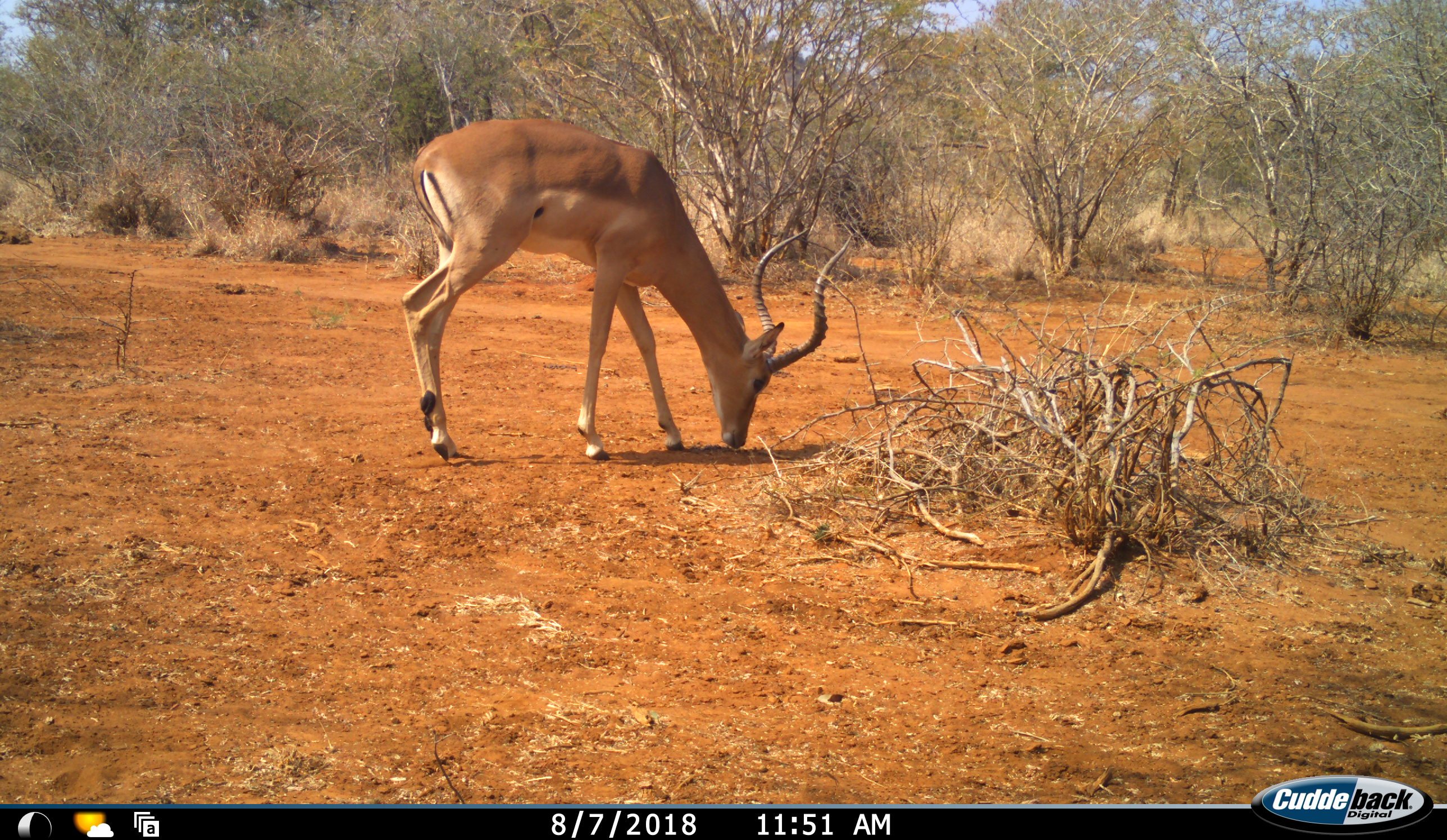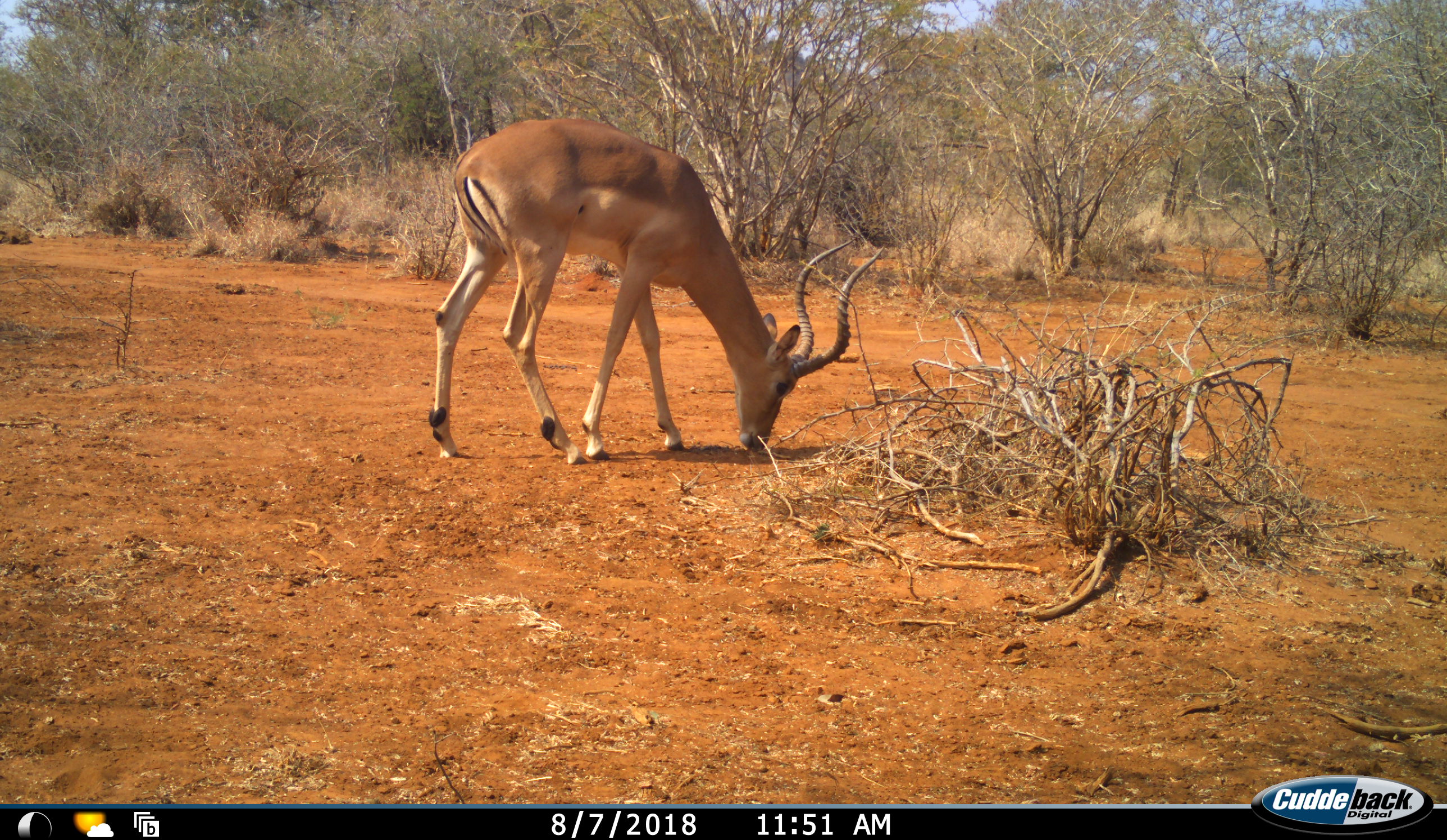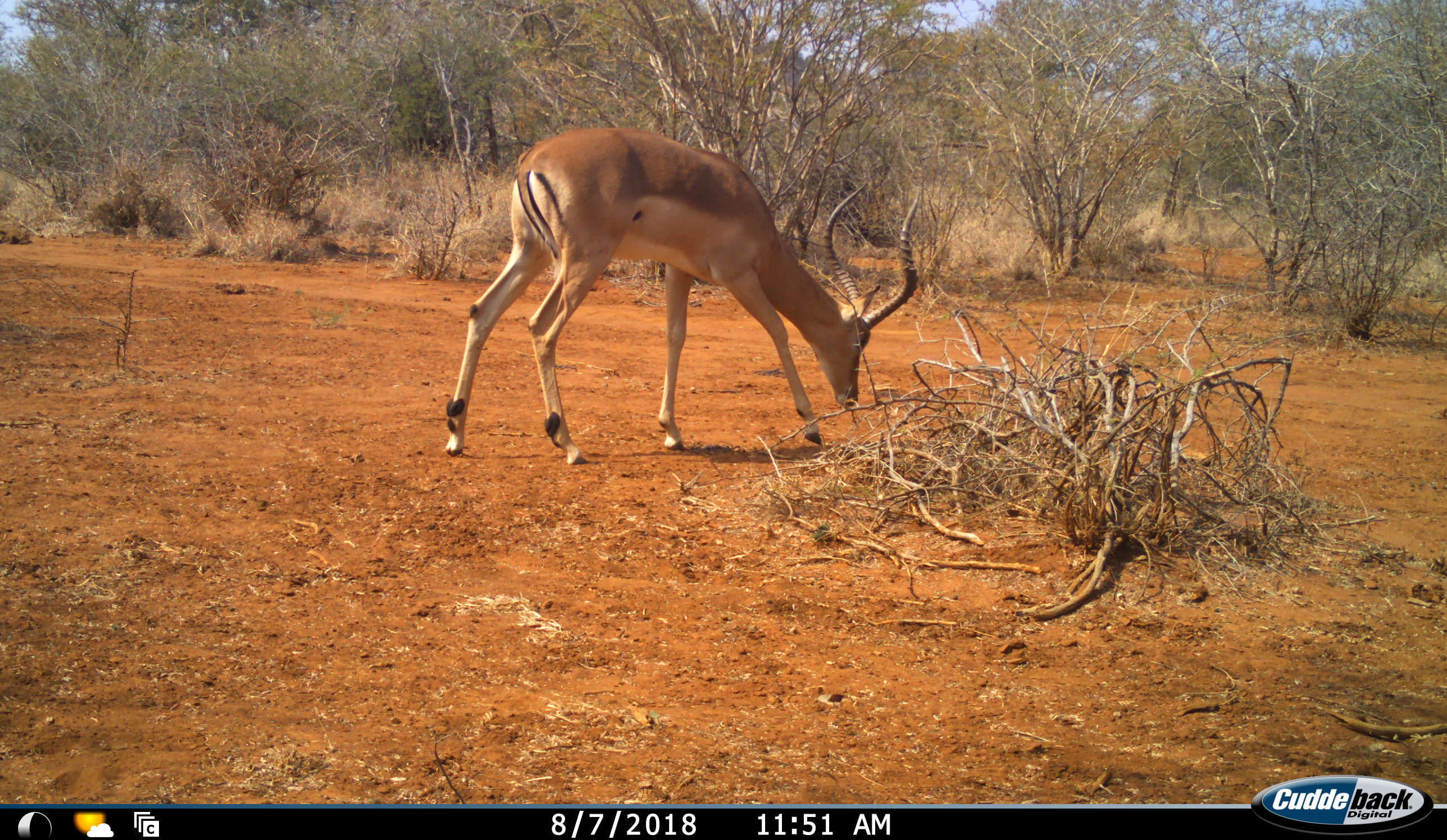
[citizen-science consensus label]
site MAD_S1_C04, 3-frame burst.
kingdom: Animalia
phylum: Chordata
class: Mammalia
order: Artiodactyla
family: Bovidae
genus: Aepyceros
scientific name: Aepyceros melampus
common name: impala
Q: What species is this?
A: Impala (Aepyceros melampus).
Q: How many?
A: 1.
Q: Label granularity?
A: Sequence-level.